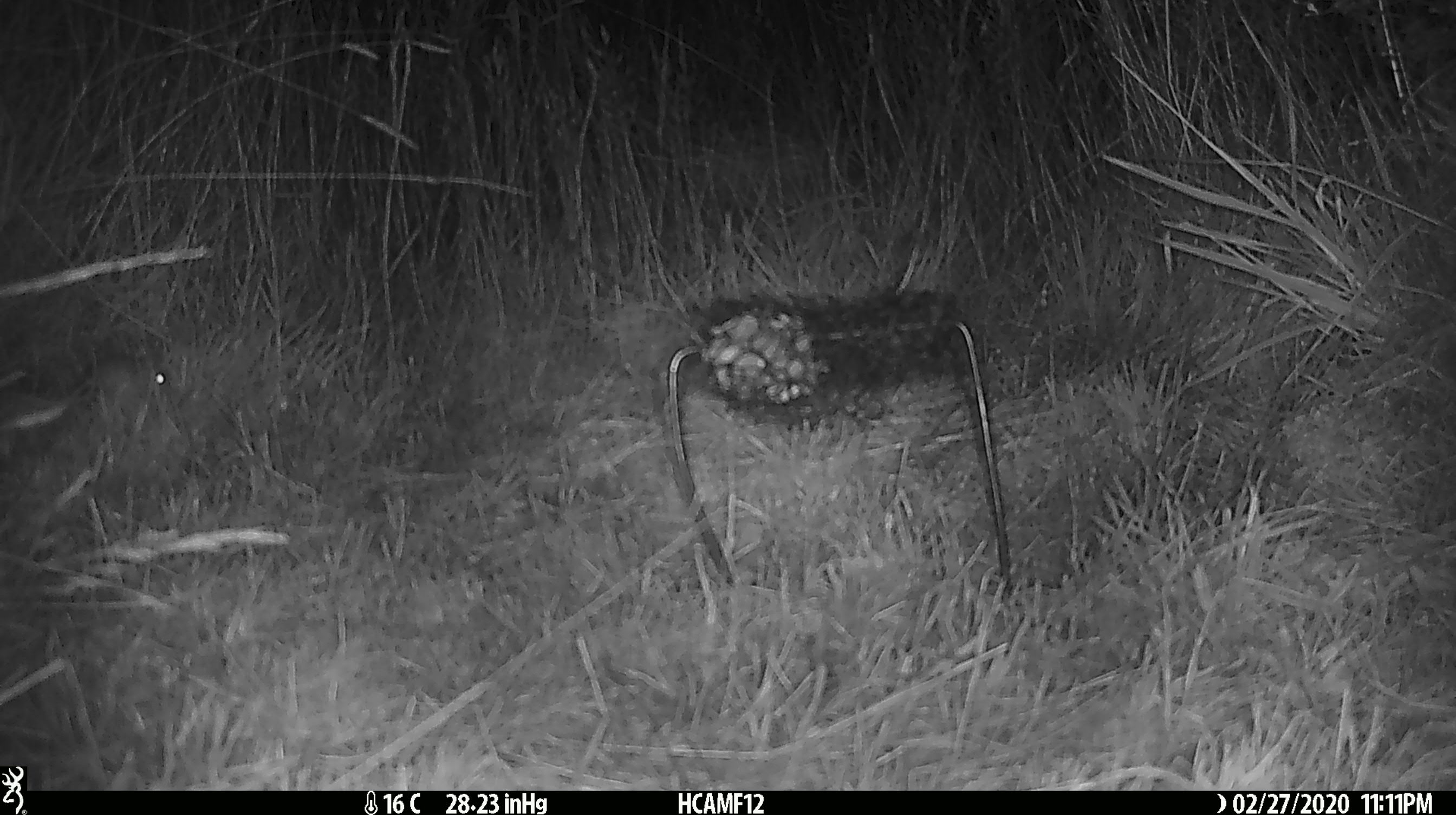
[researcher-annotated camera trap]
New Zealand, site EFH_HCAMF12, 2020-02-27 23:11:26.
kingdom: Animalia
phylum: Chordata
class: Mammalia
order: Rodentia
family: Muridae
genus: Mus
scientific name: Mus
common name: mouse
Mouse (Mus).